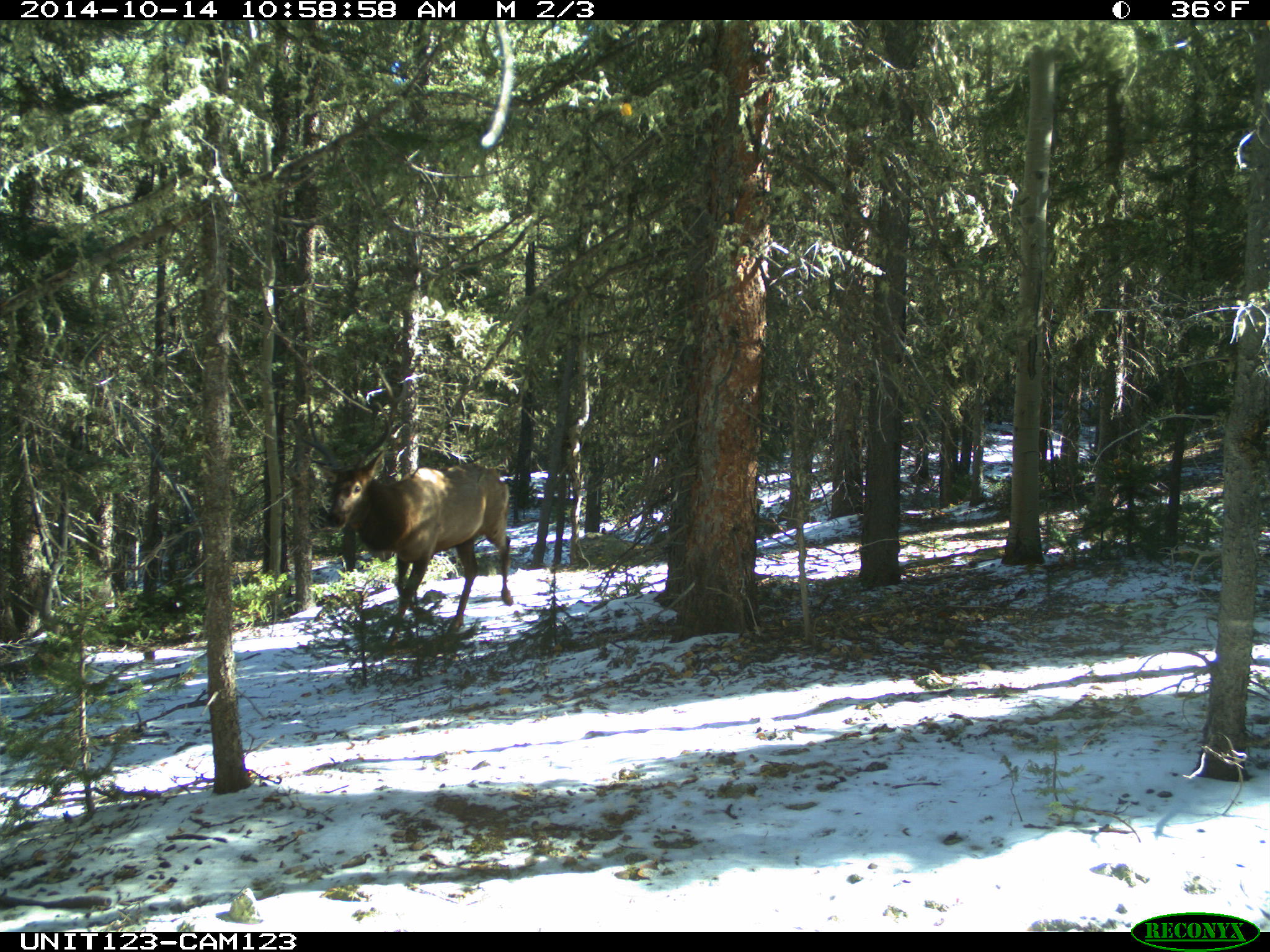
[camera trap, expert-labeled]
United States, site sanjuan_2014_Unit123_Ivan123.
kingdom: Animalia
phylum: Chordata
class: Mammalia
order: Artiodactyla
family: Cervidae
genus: Cervus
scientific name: Cervus elaphus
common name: red deer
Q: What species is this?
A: Cervus elaphus (red deer).